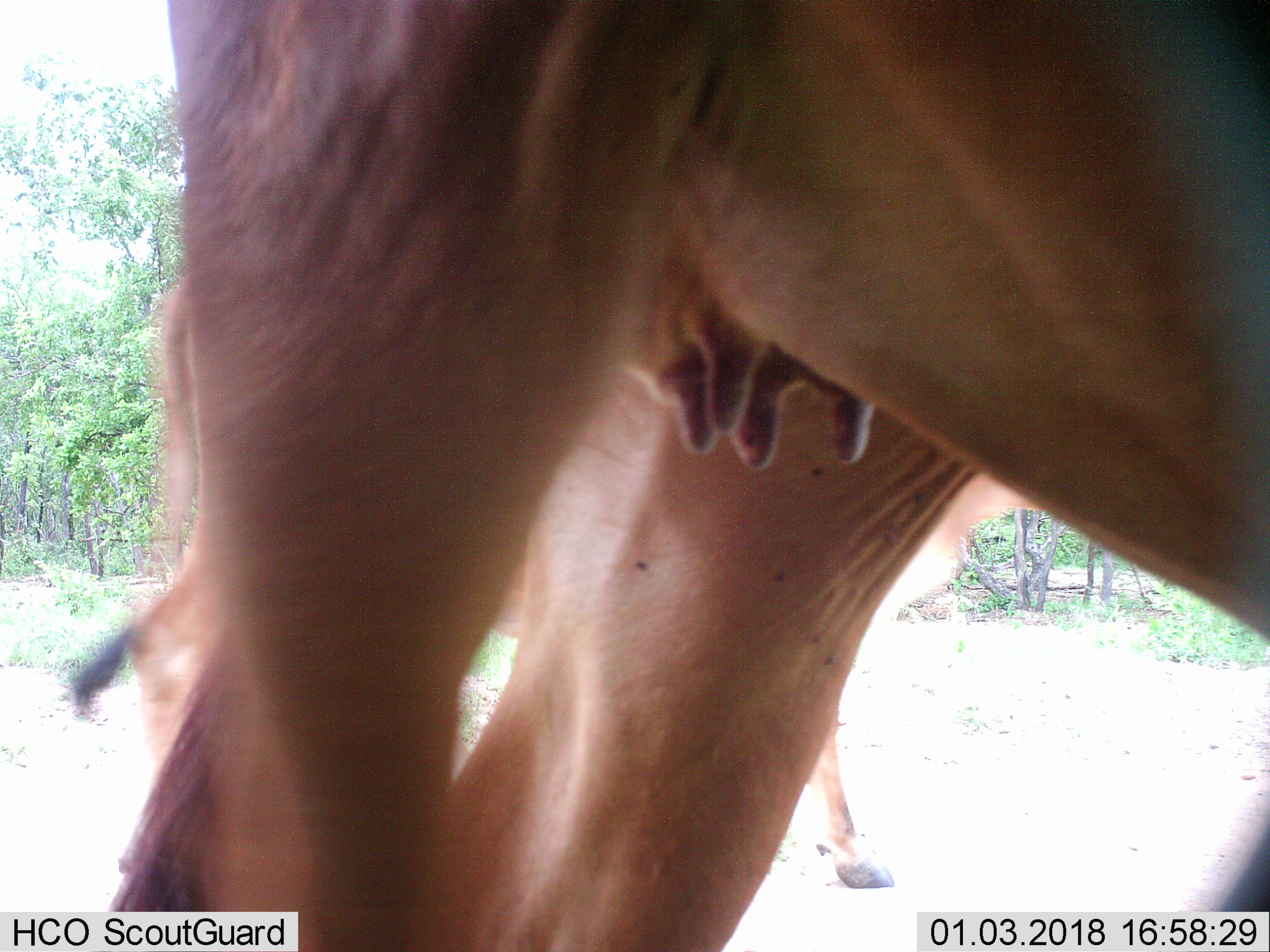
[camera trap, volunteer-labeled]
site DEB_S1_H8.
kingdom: Animalia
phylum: Chordata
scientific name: Vertebrata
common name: domestic animal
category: domesticanimal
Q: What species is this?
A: Domesticanimal (domestic animal) (Vertebrata).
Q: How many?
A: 2.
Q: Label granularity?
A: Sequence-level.